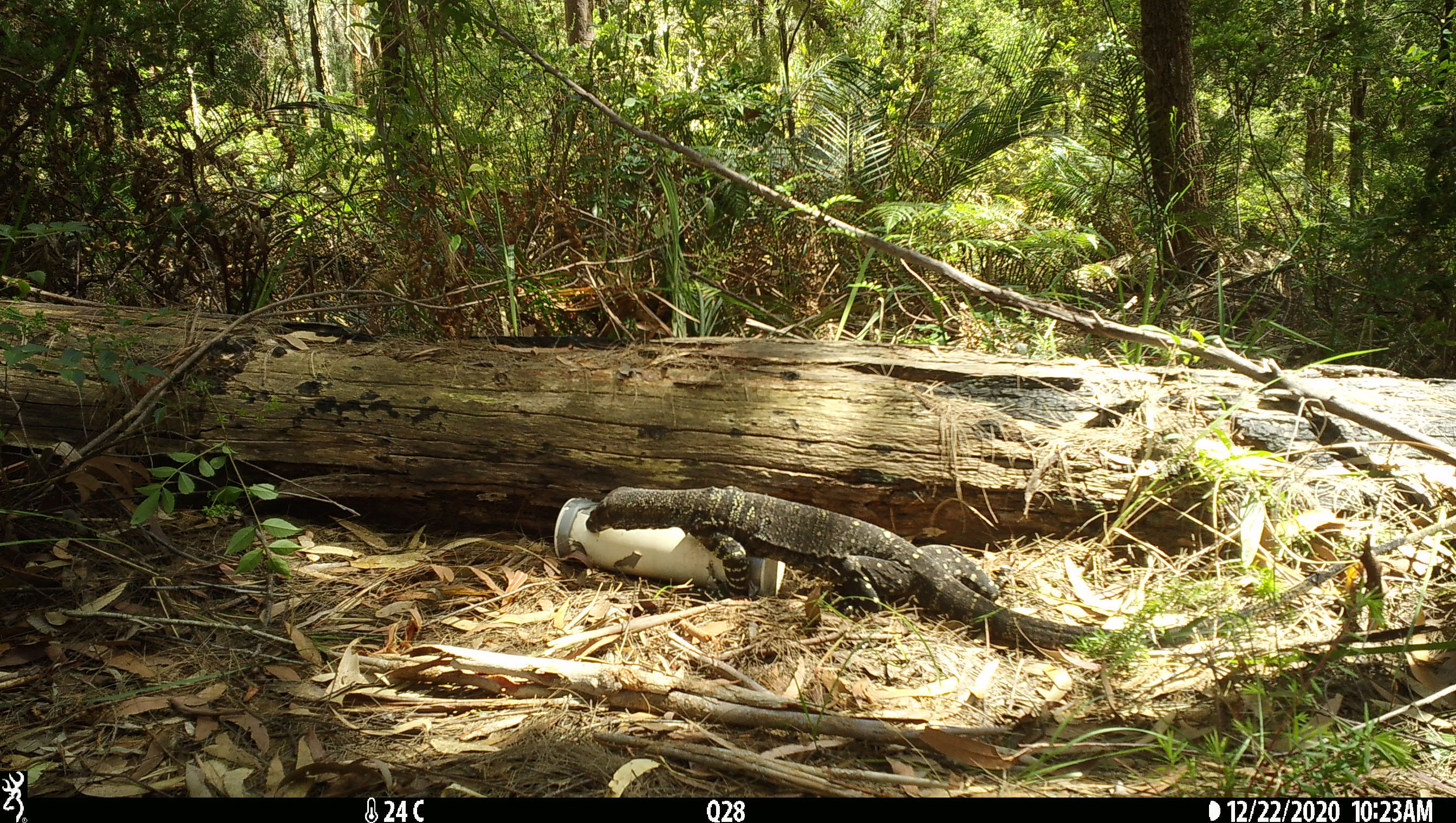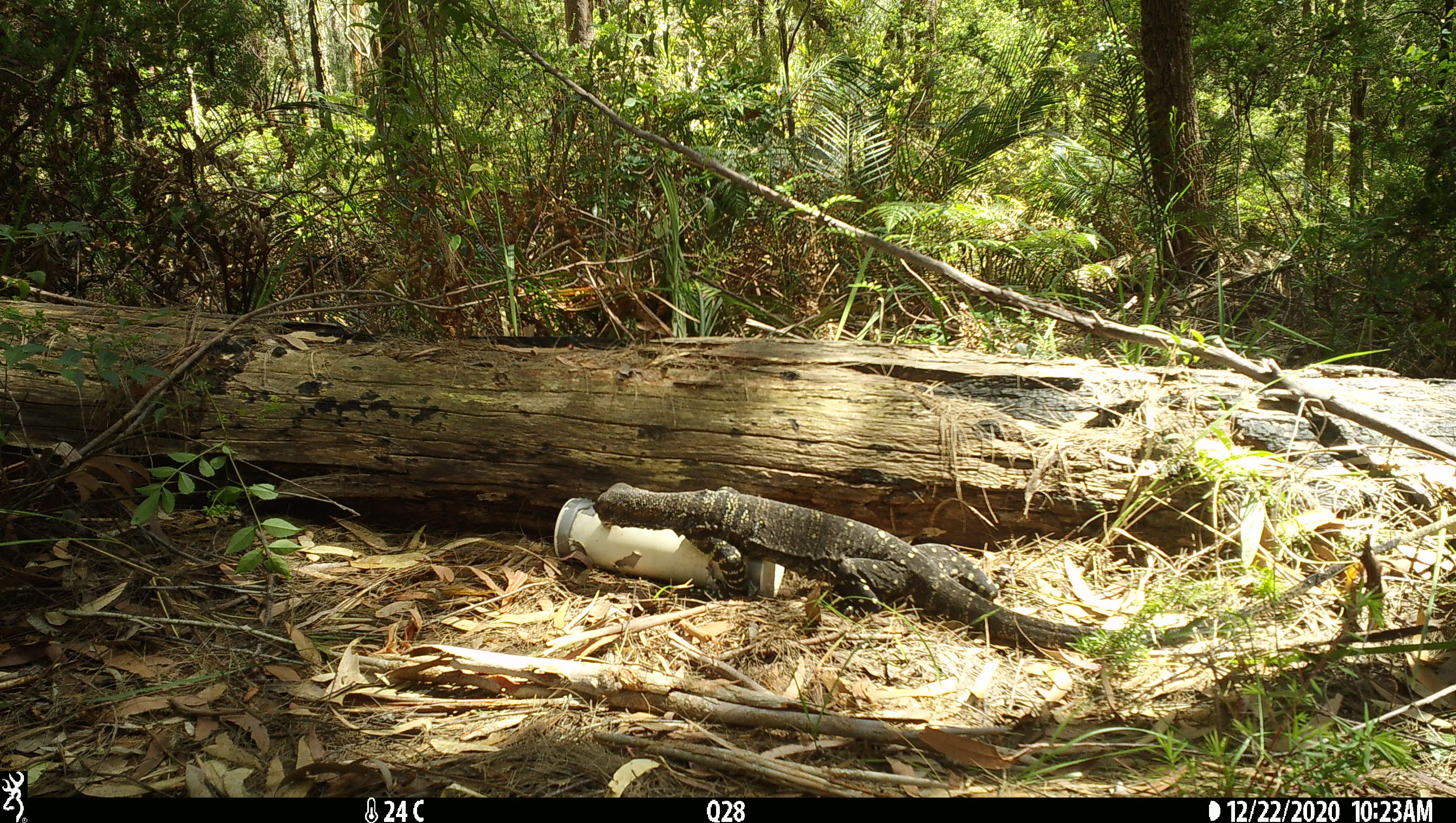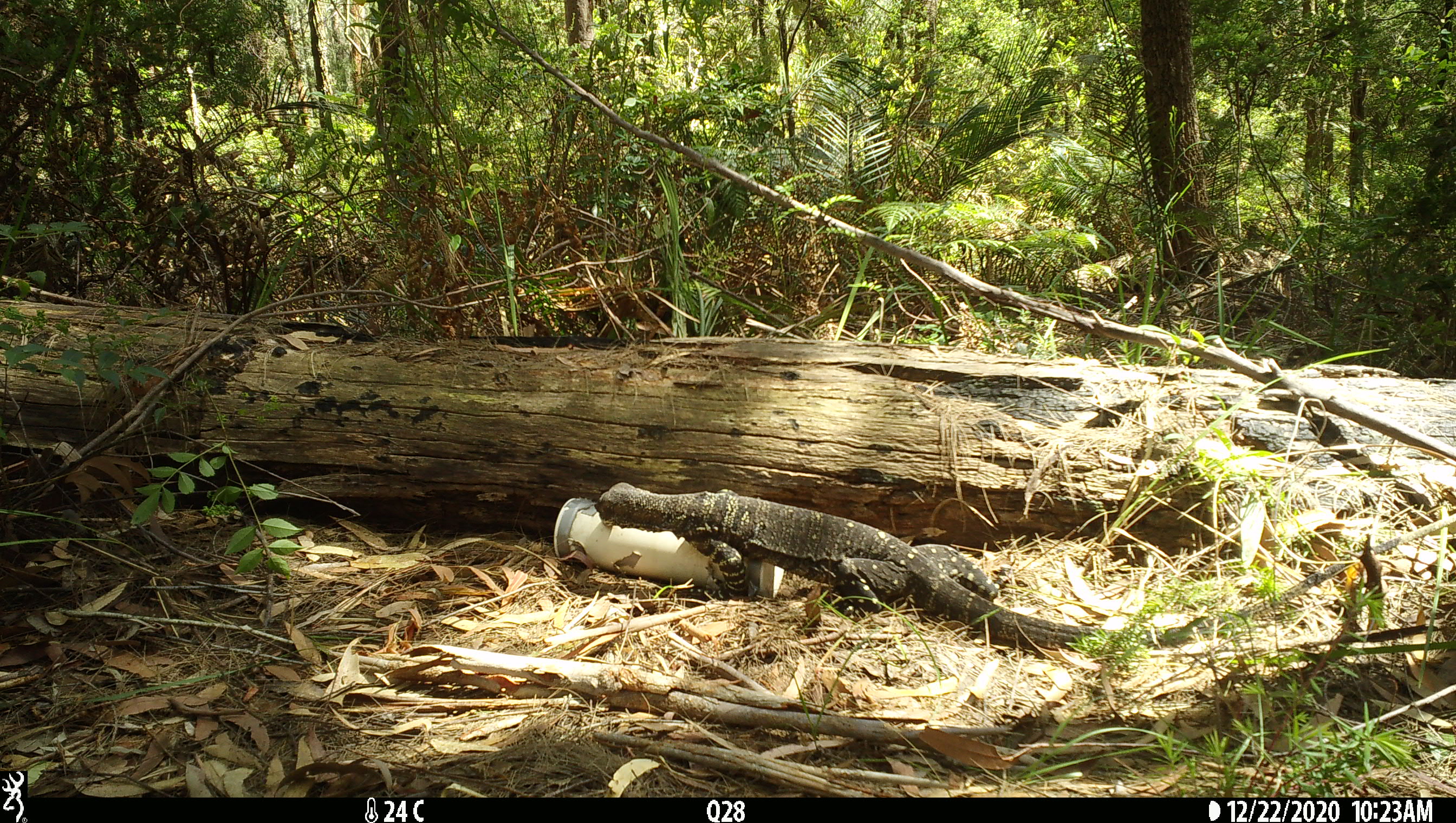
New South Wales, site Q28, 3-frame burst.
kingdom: Animalia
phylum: Chordata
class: Reptilia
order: Squamata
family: Varanidae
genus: Varanus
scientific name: Varanus varius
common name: lace monitor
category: goanna